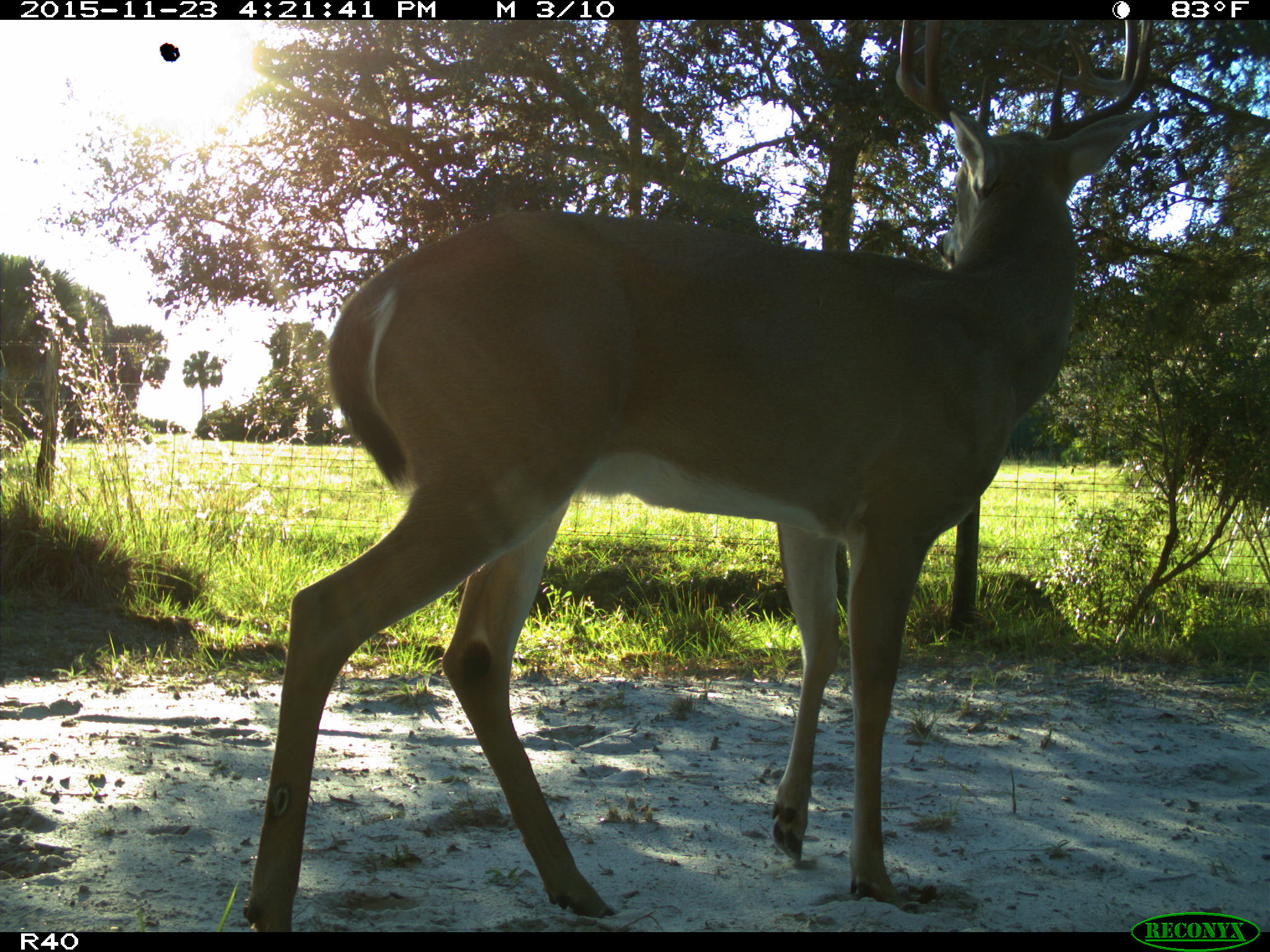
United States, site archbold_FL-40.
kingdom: Animalia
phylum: Chordata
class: Mammalia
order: Artiodactyla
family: Cervidae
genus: Odocoileus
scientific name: Odocoileus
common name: deer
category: unidentified deer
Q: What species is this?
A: Unidentified deer (deer) (Odocoileus).